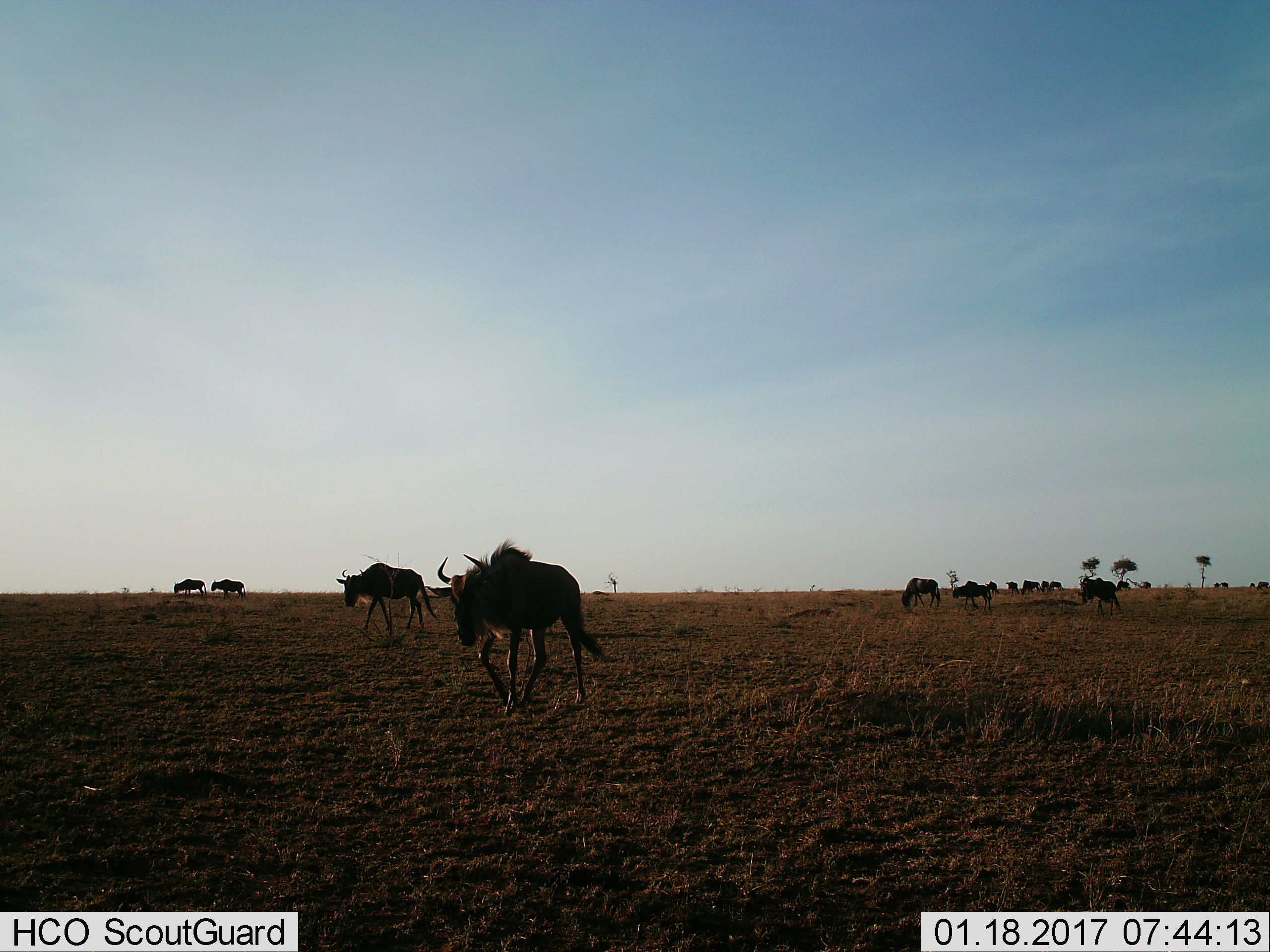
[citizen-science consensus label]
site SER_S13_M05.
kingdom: Animalia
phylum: Chordata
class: Mammalia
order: Artiodactyla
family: Bovidae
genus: Connochaetes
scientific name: Connochaetes taurinus taurinus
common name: blue wildebeest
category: wildebeestblue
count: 11-50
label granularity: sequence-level